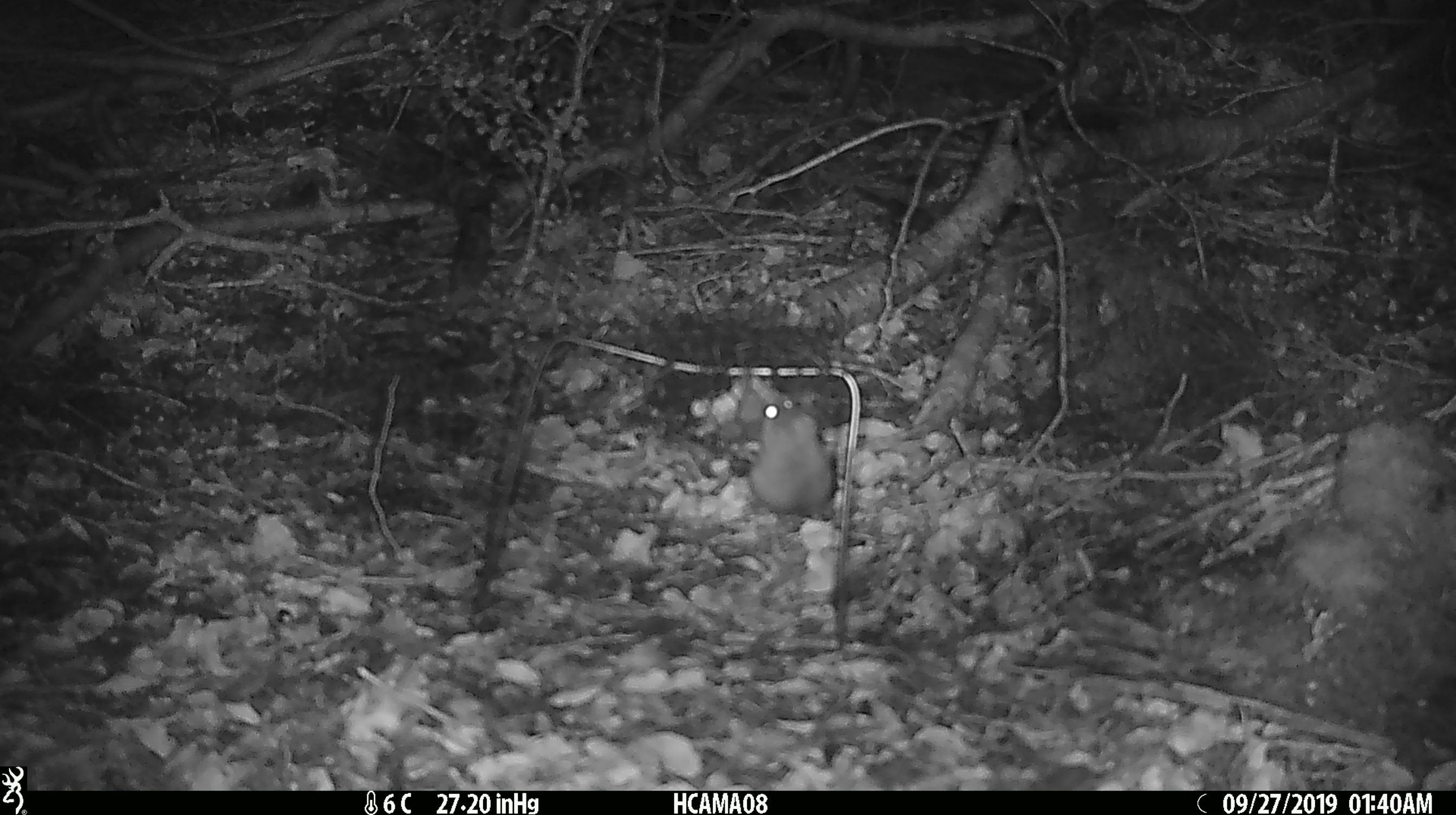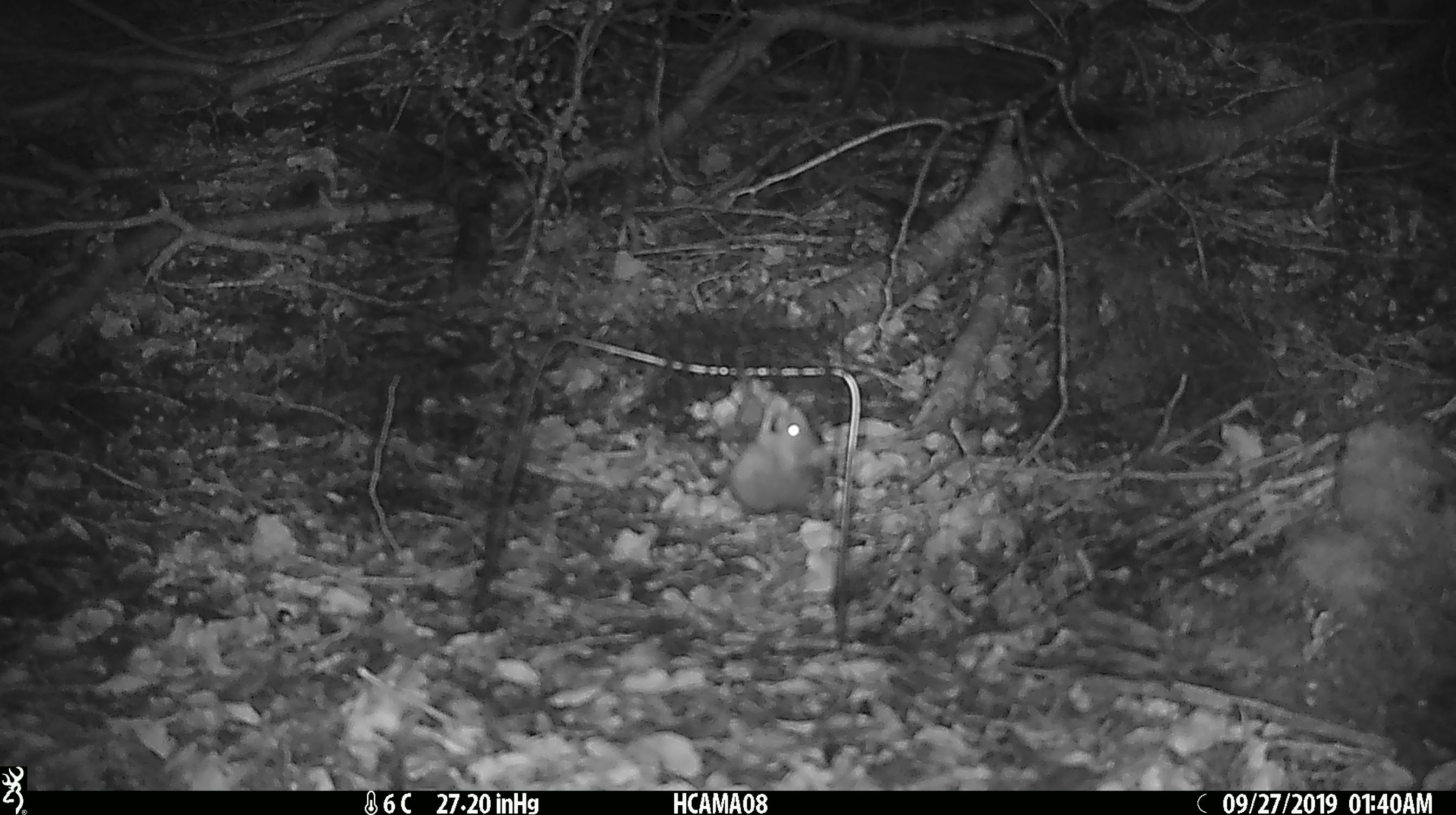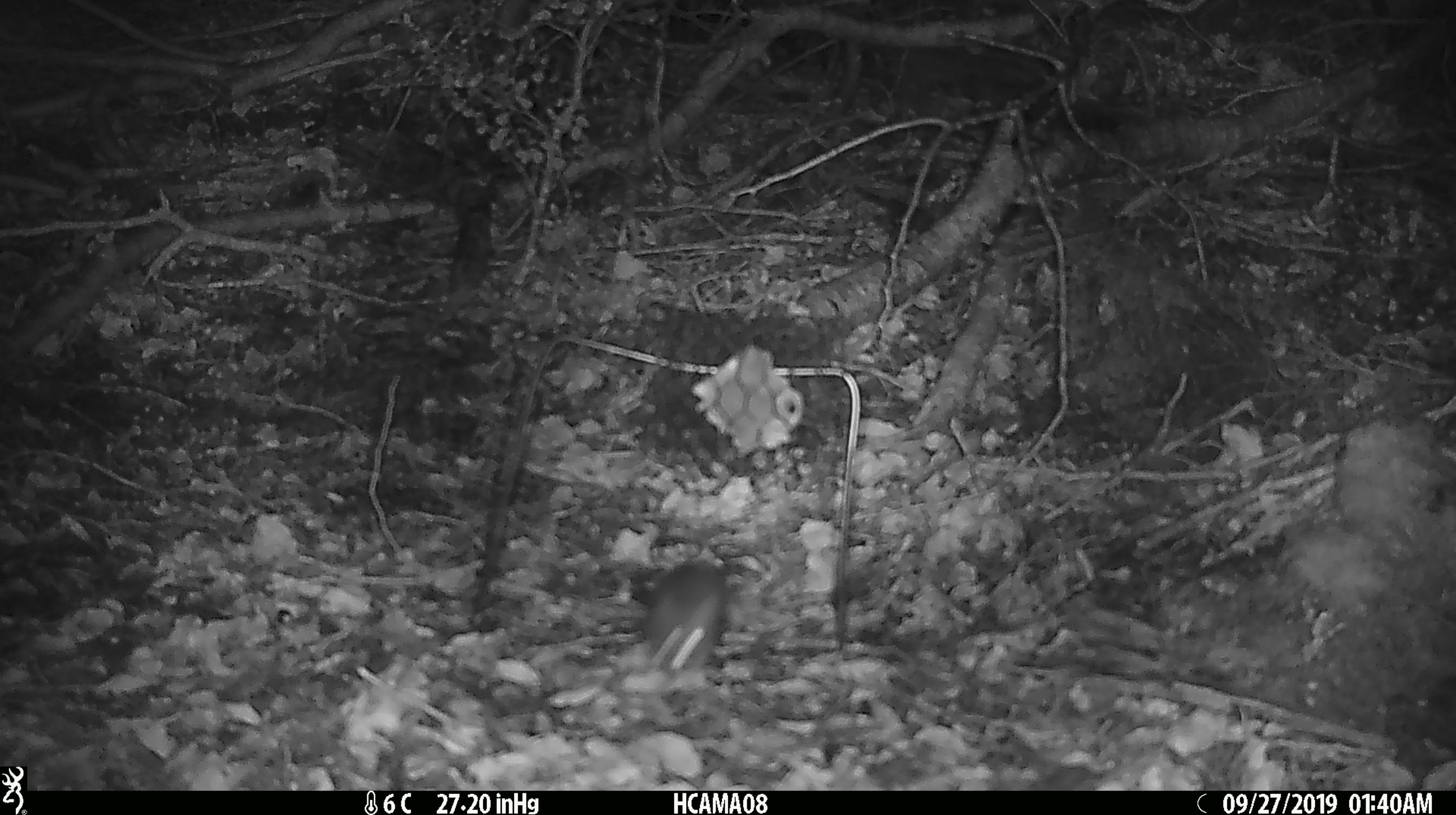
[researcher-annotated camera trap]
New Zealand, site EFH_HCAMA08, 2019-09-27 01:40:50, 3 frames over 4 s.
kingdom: Animalia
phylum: Chordata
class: Mammalia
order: Rodentia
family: Muridae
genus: Mus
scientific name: Mus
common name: mouse